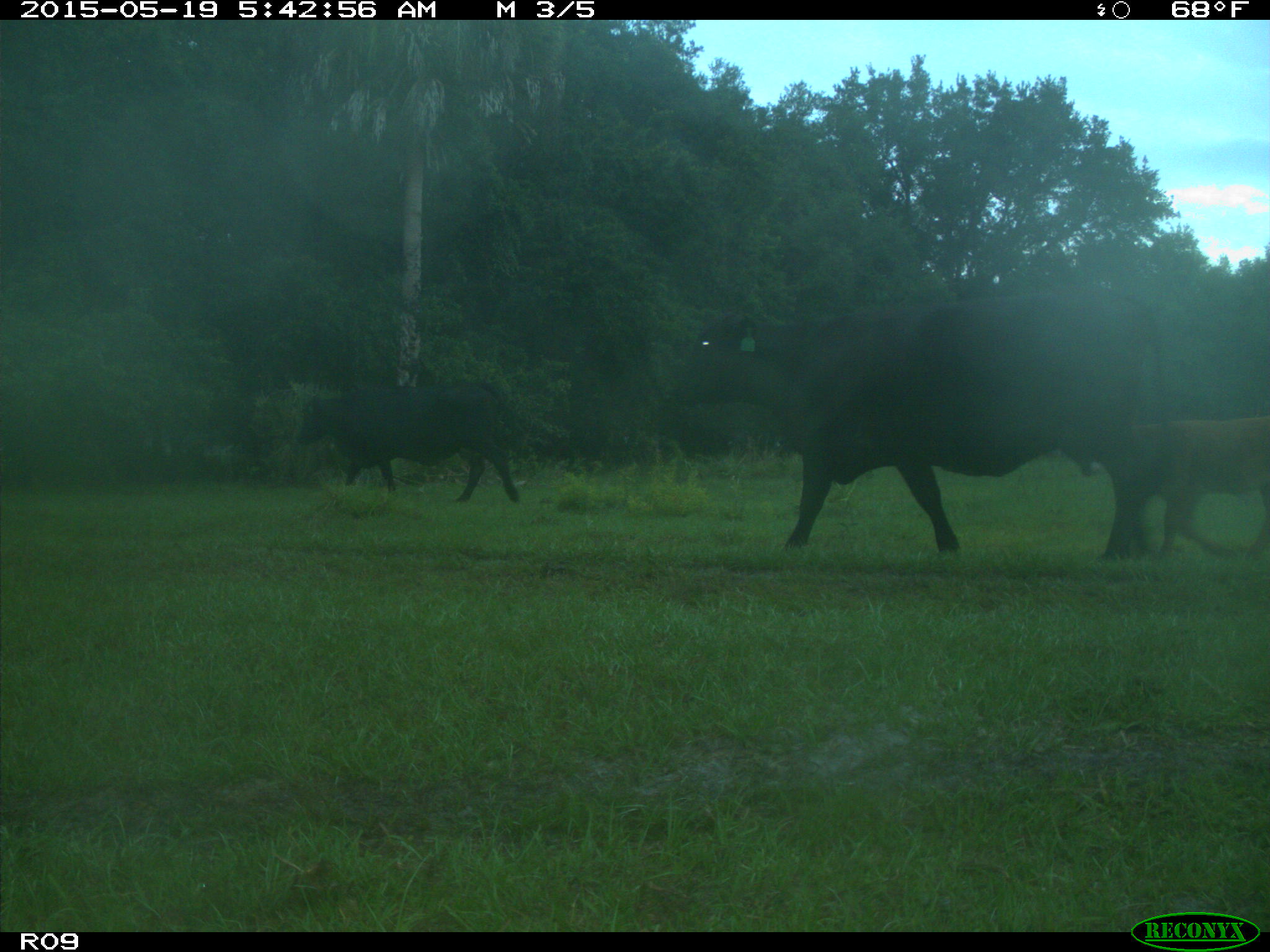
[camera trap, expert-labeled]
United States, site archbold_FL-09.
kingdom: Animalia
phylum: Chordata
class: Mammalia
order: Artiodactyla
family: Bovidae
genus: Bos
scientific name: Bos taurus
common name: domestic cow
Bos taurus (domestic cow).